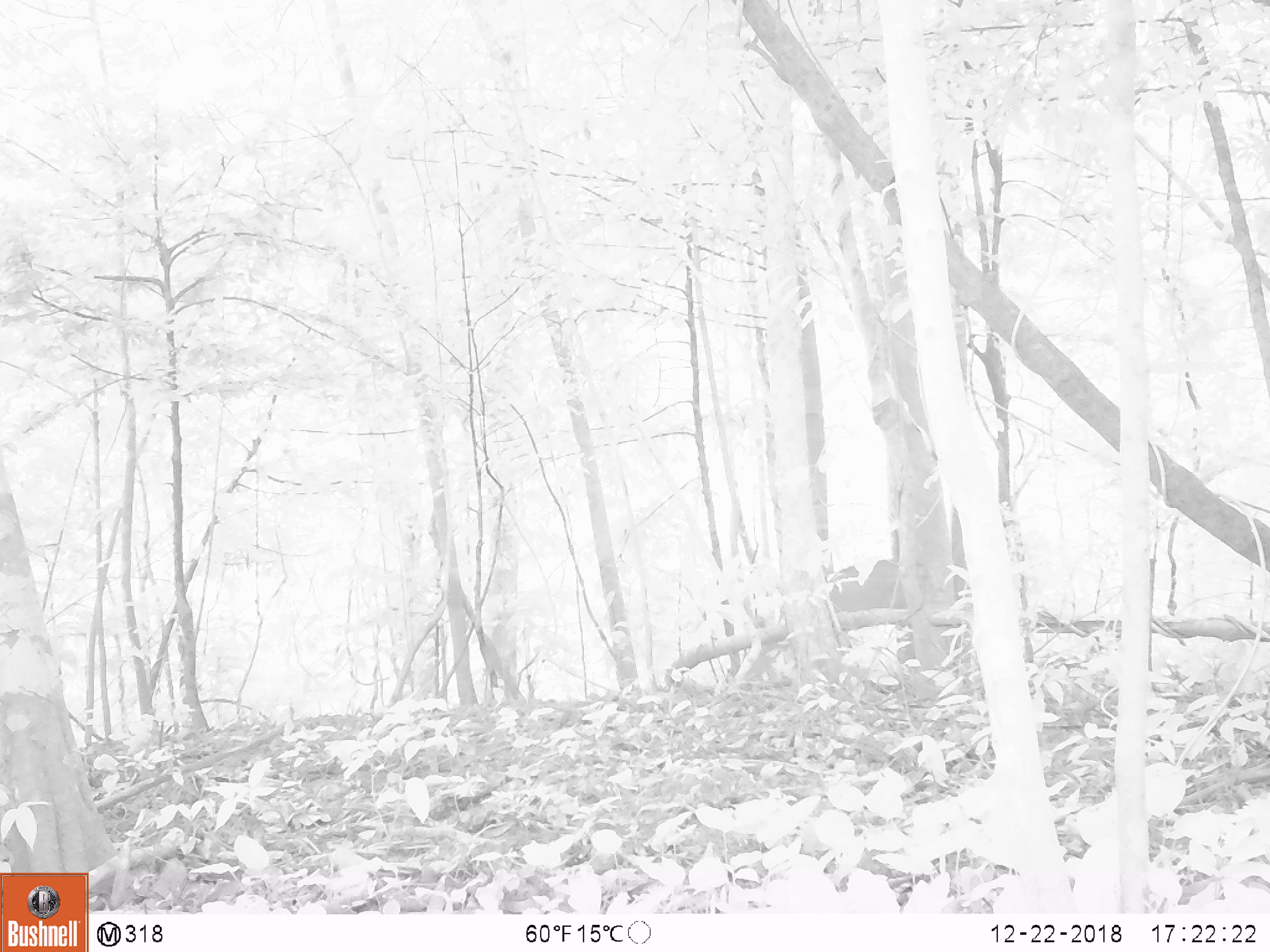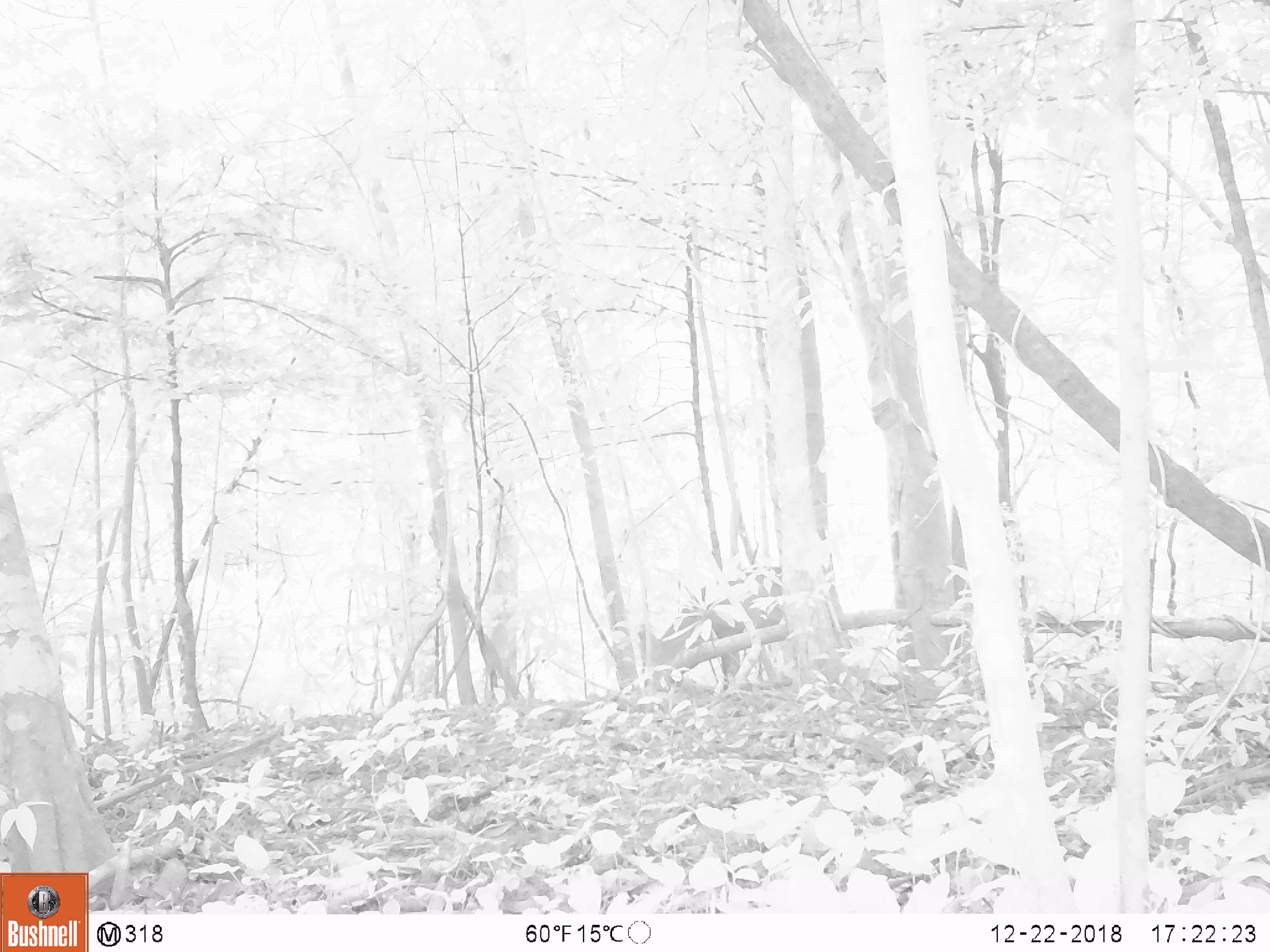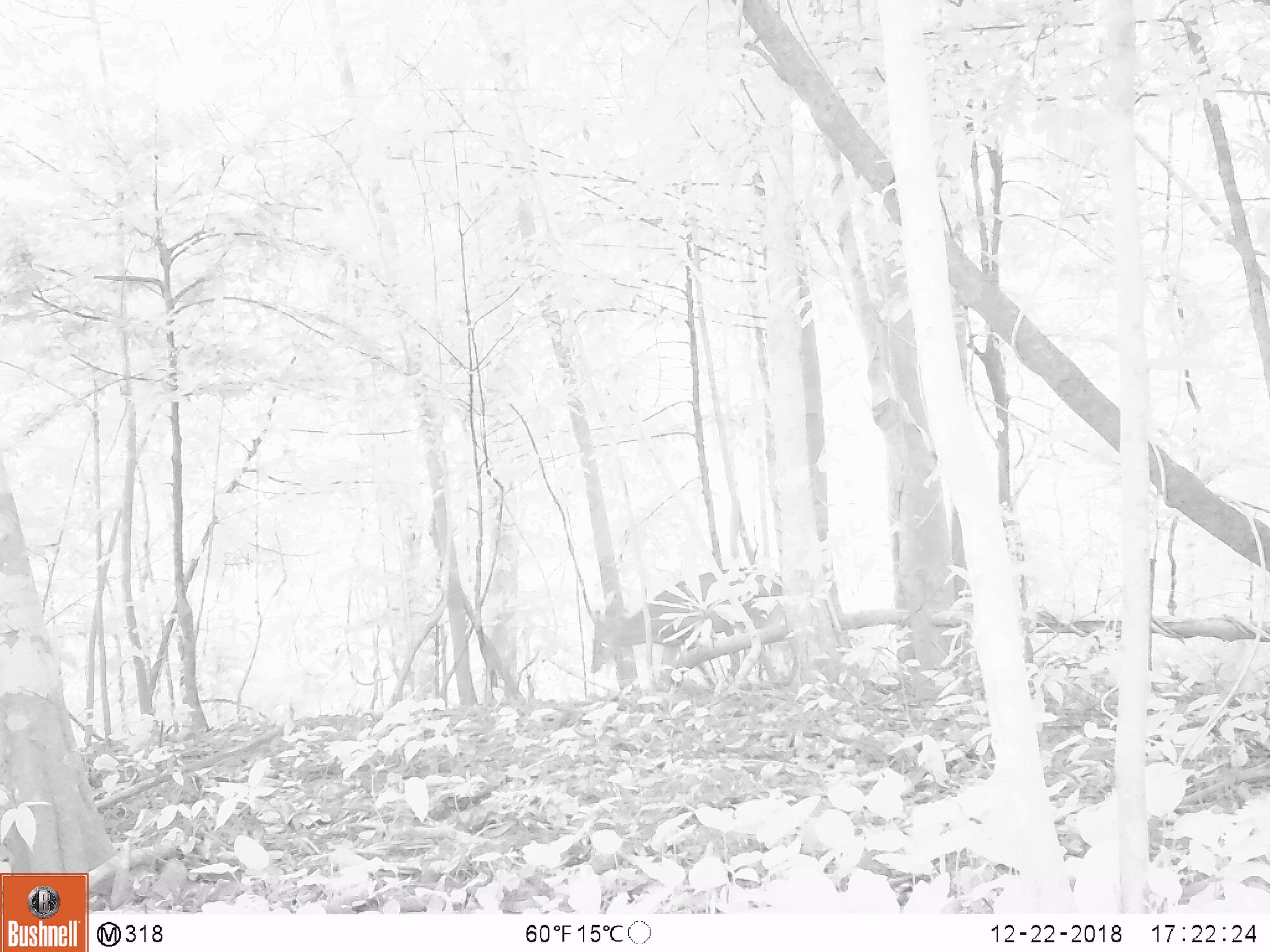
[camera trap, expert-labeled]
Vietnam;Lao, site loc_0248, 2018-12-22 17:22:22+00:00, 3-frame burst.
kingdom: Animalia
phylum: Chordata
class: Mammalia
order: Artiodactyla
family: Cervidae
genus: Muntiacus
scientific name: Muntiacus vuquangensis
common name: large-antlered muntjac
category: large antlered muntjac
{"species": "large antlered muntjac (large-antlered muntjac) (Muntiacus vuquangensis)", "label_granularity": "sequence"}